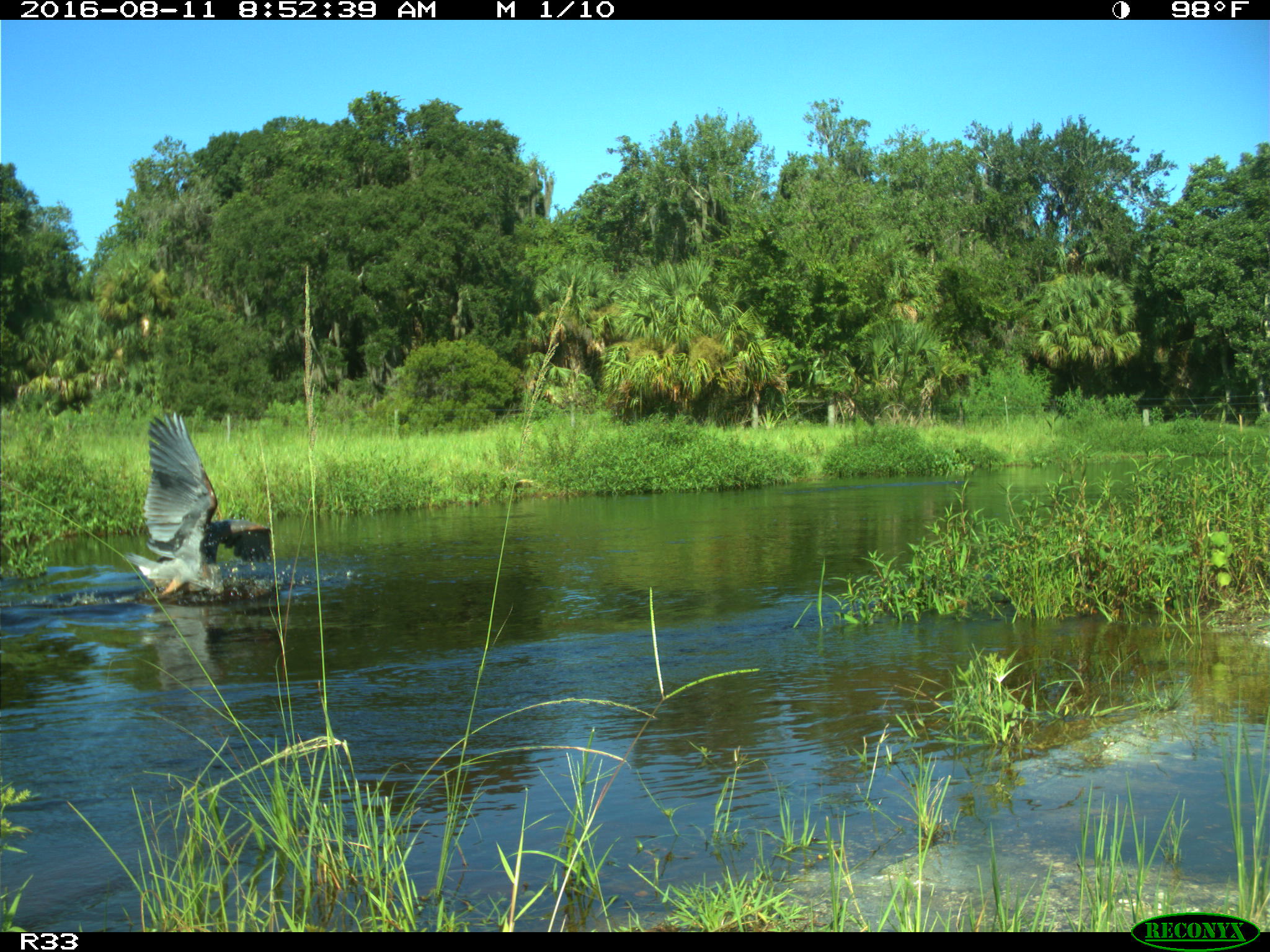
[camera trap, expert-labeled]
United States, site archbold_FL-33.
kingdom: Animalia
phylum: Chordata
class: Aves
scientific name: Aves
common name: birds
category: unidentified bird